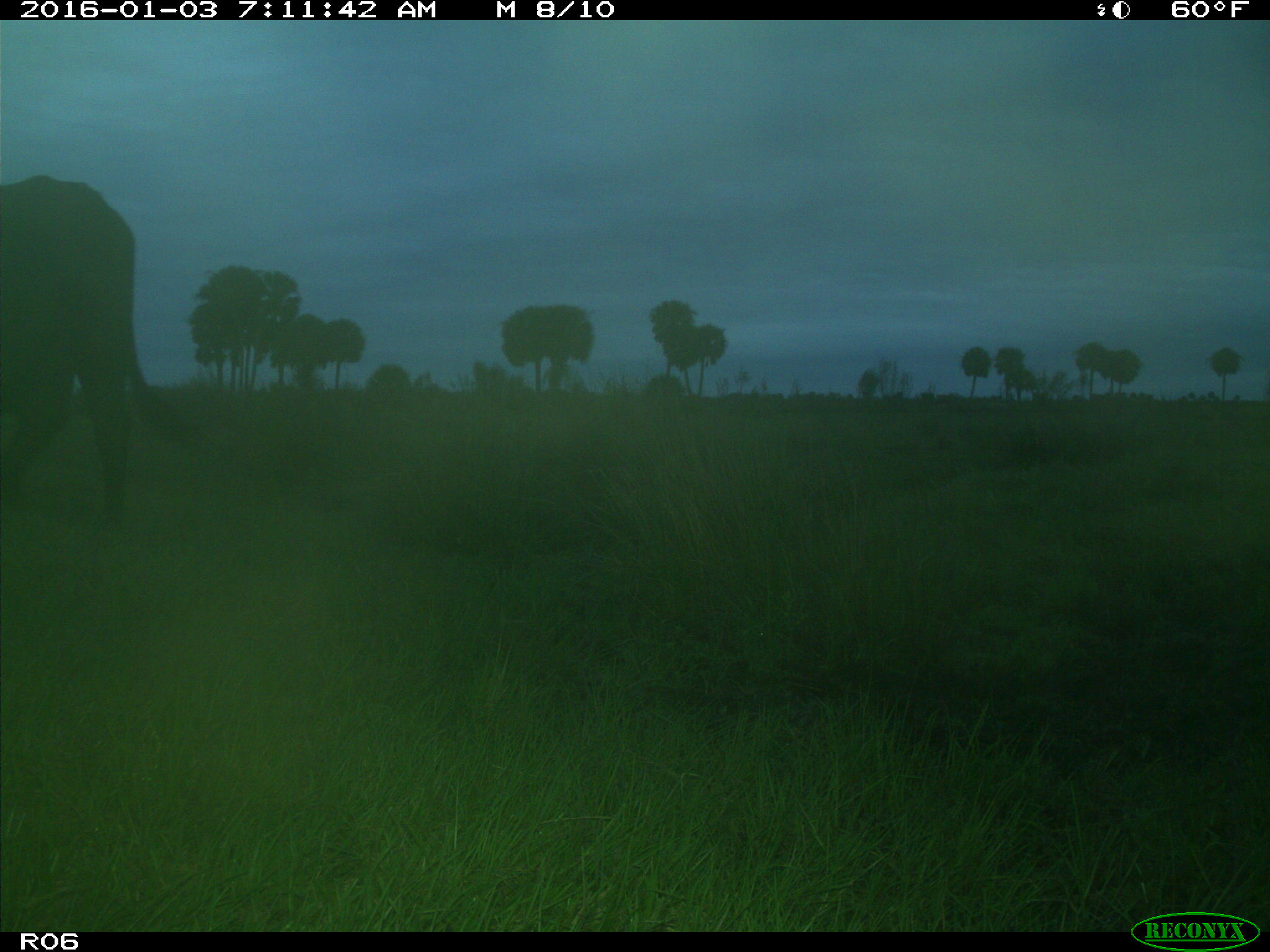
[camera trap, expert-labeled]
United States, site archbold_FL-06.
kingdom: Animalia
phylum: Chordata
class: Mammalia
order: Artiodactyla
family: Bovidae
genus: Bos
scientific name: Bos taurus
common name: domestic cow